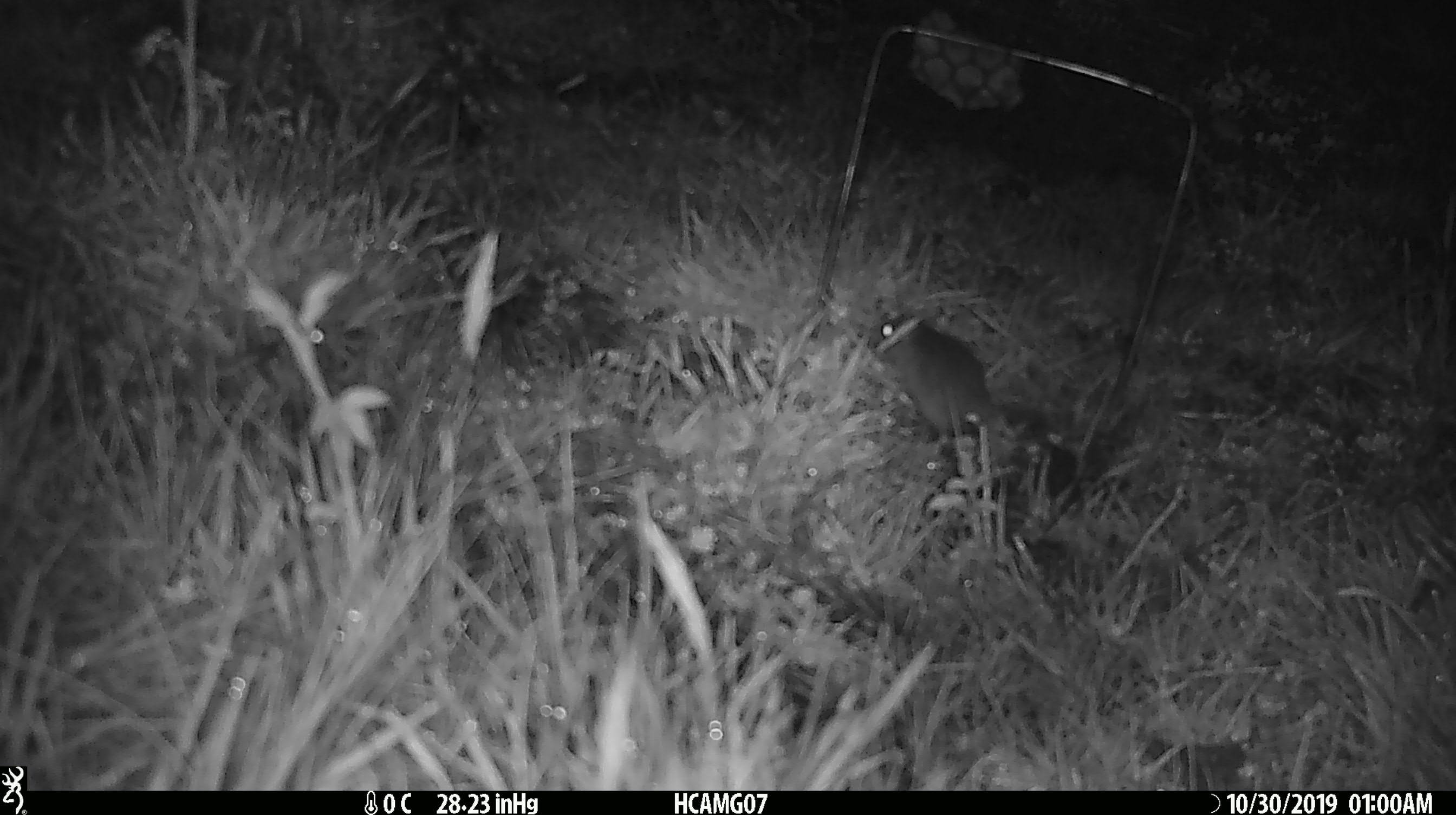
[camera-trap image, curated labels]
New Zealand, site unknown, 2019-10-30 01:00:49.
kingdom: Animalia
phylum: Chordata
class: Mammalia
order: Rodentia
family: Muridae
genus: Mus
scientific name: Mus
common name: mouse